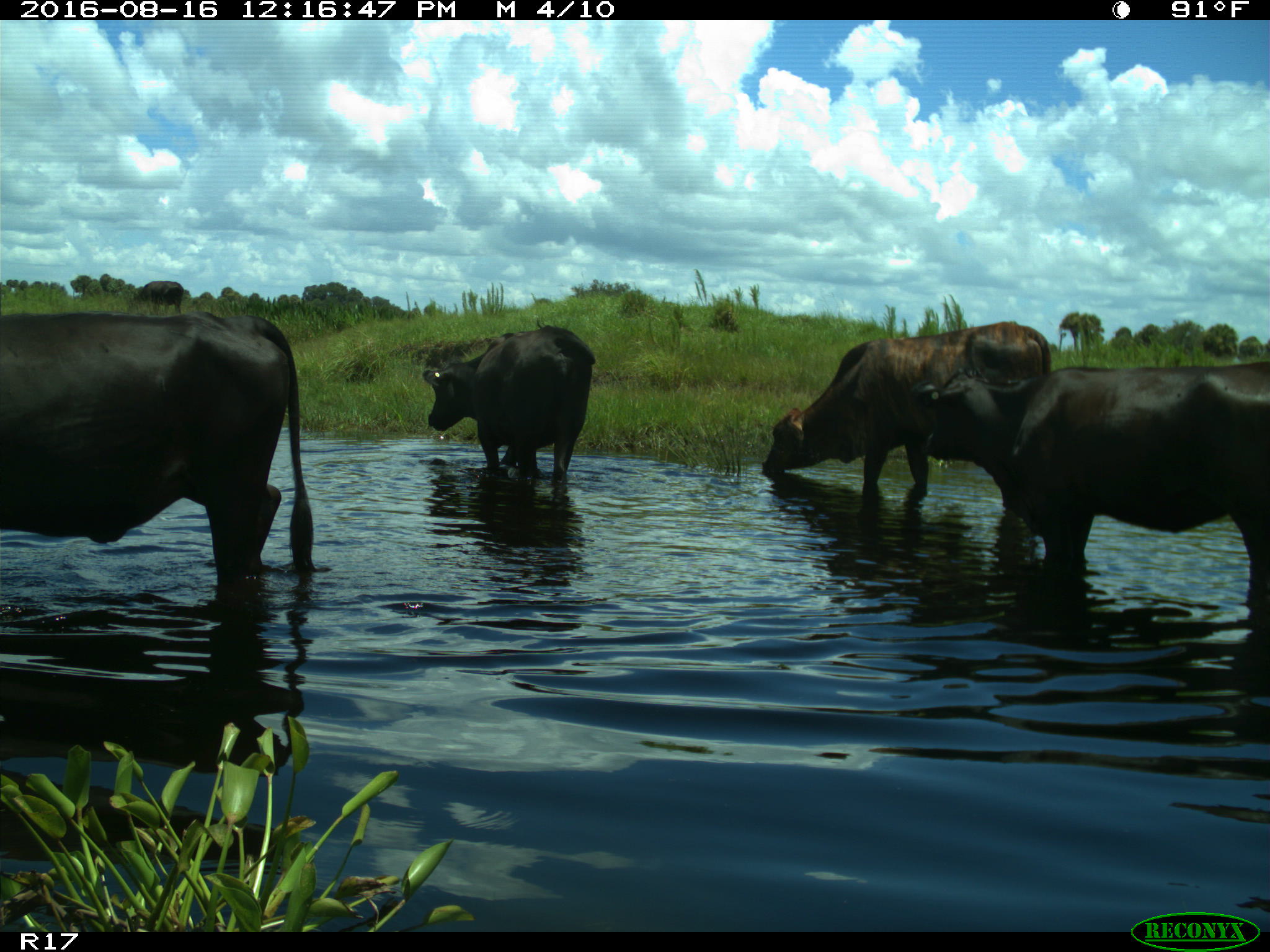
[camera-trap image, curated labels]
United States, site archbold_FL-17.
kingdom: Animalia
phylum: Chordata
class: Mammalia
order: Artiodactyla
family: Bovidae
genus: Bos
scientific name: Bos taurus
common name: domestic cow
Bos taurus (domestic cow).